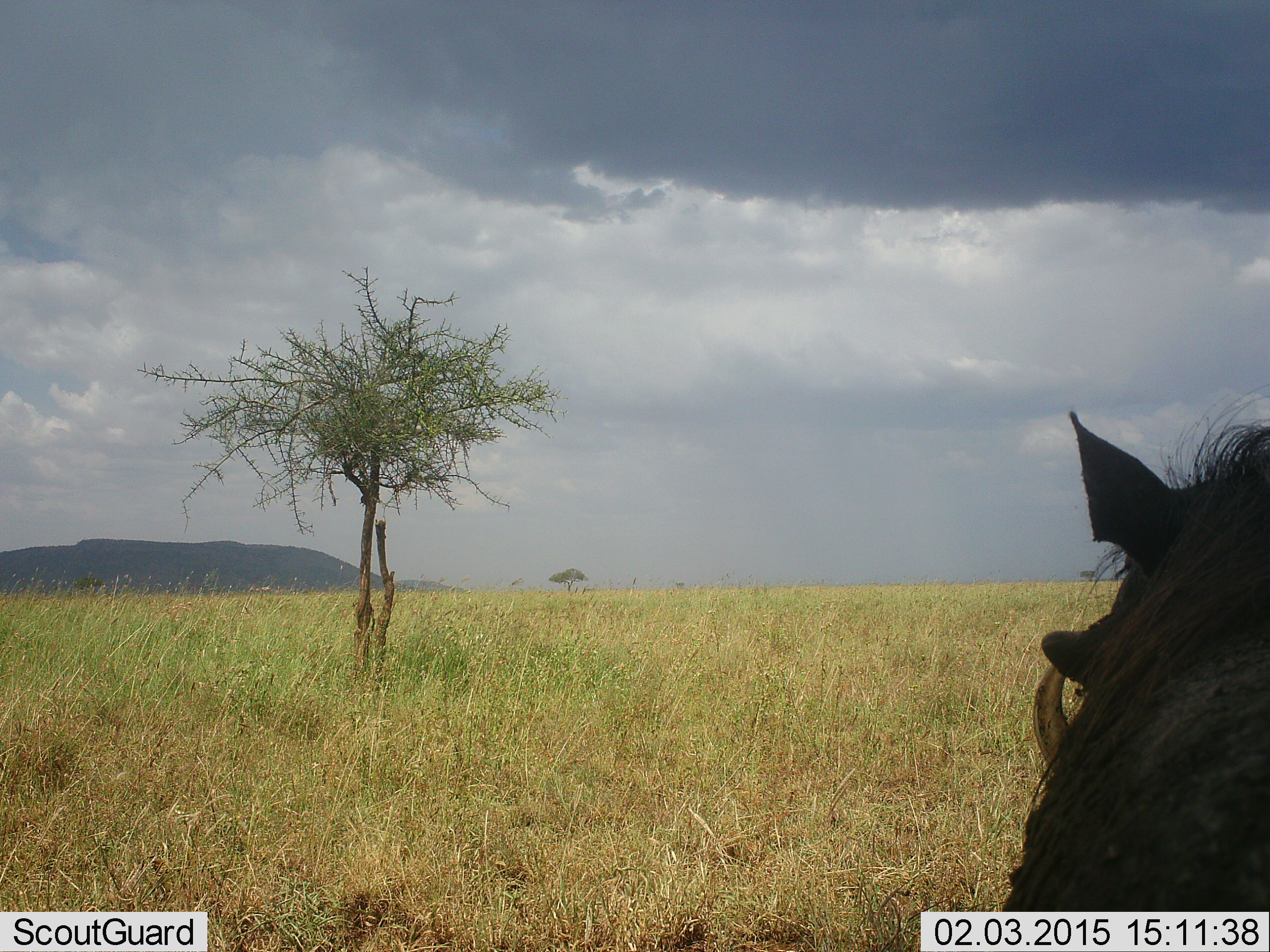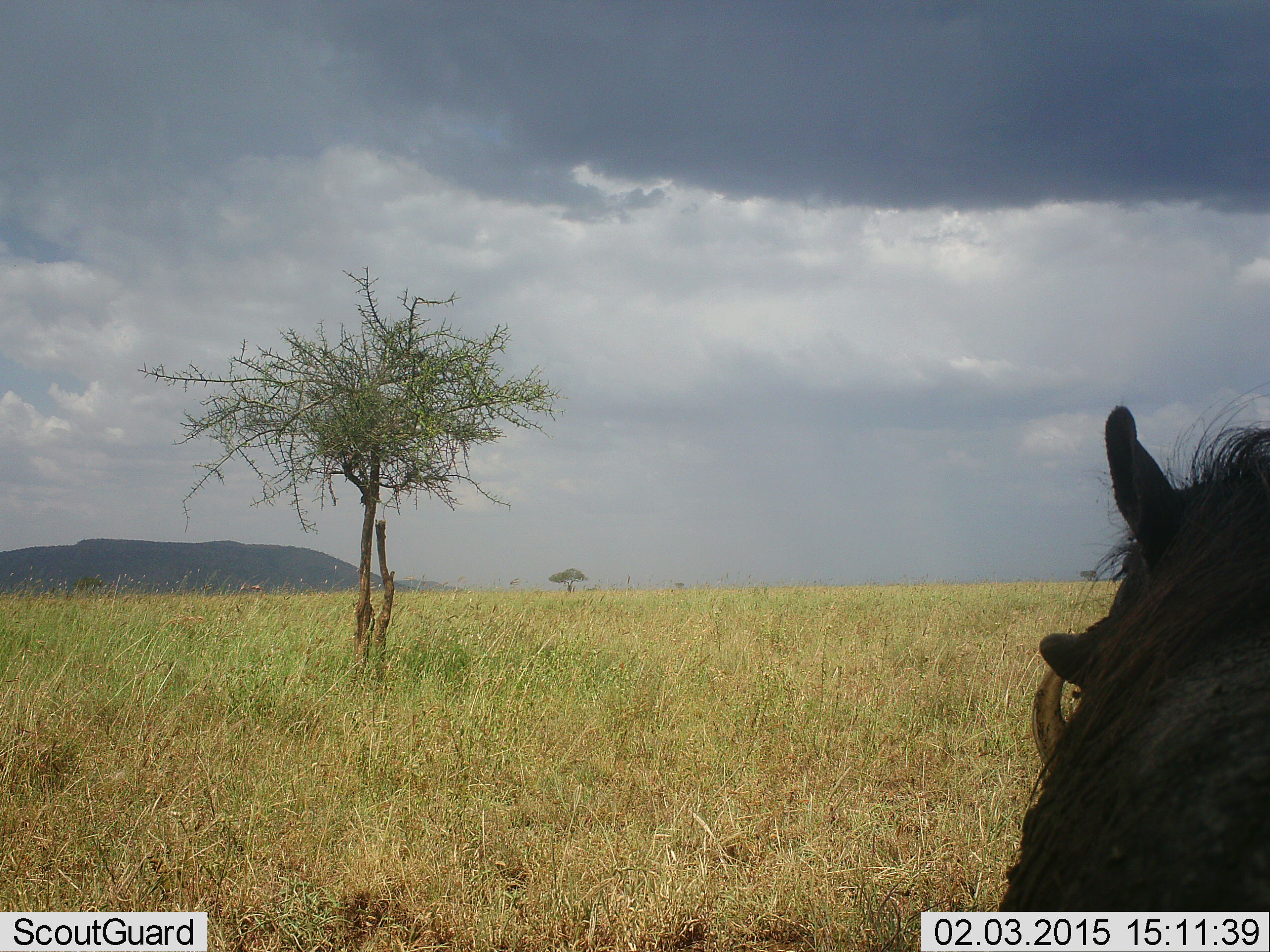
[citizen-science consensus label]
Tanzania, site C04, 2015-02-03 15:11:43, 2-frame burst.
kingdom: Animalia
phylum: Chordata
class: Mammalia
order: Artiodactyla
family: Suidae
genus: Phacochoerus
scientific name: Phacochoerus africanus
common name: warthog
Warthog (Phacochoerus africanus), count 1. Behavior (volunteer vote fractions): standing 100%, resting 10%, moving 0%, interacting 0%. Young present (vote fraction): 0%. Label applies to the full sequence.